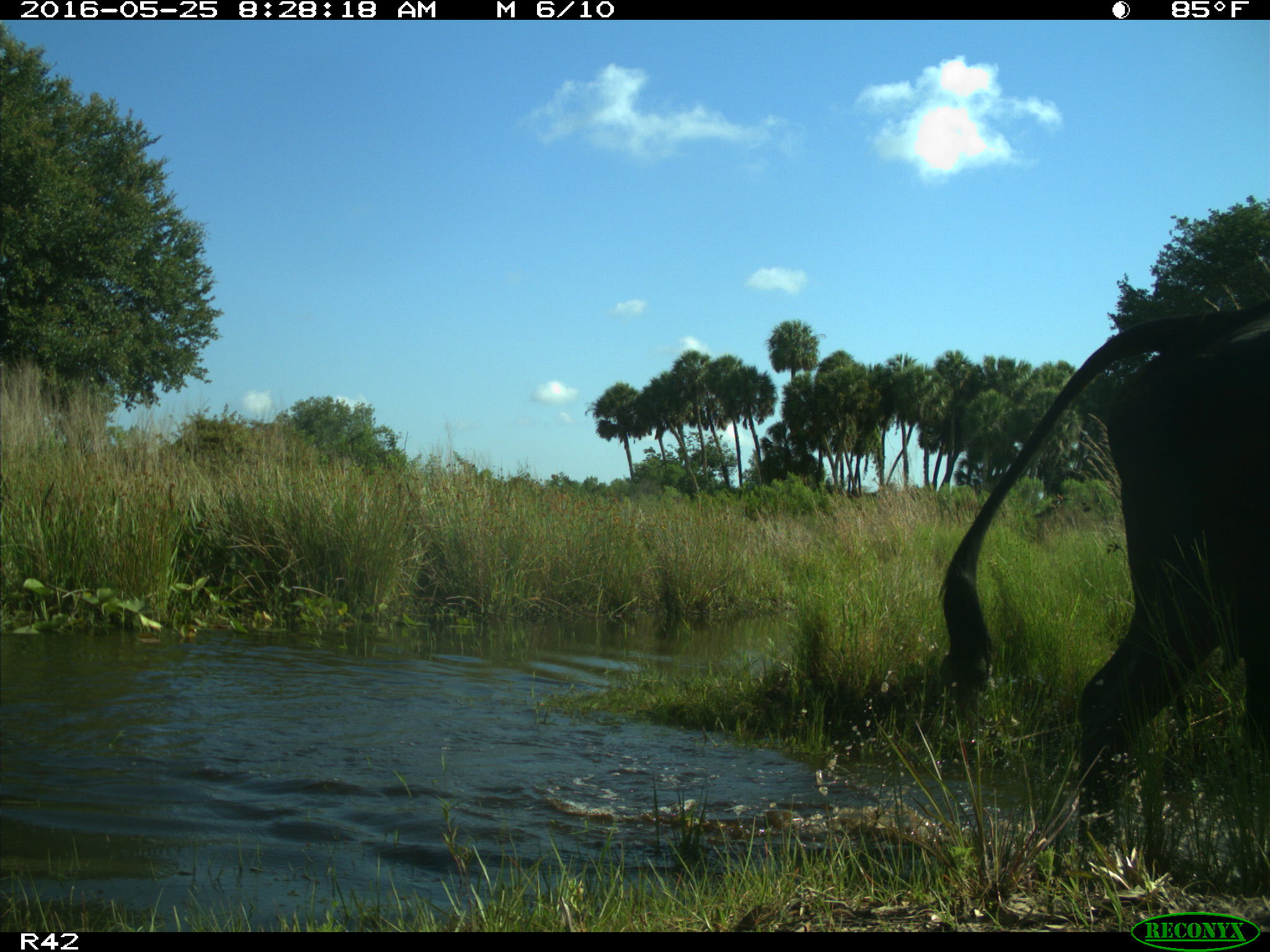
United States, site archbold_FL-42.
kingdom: Animalia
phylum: Chordata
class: Mammalia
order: Artiodactyla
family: Bovidae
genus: Bos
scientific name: Bos taurus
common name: domestic cow